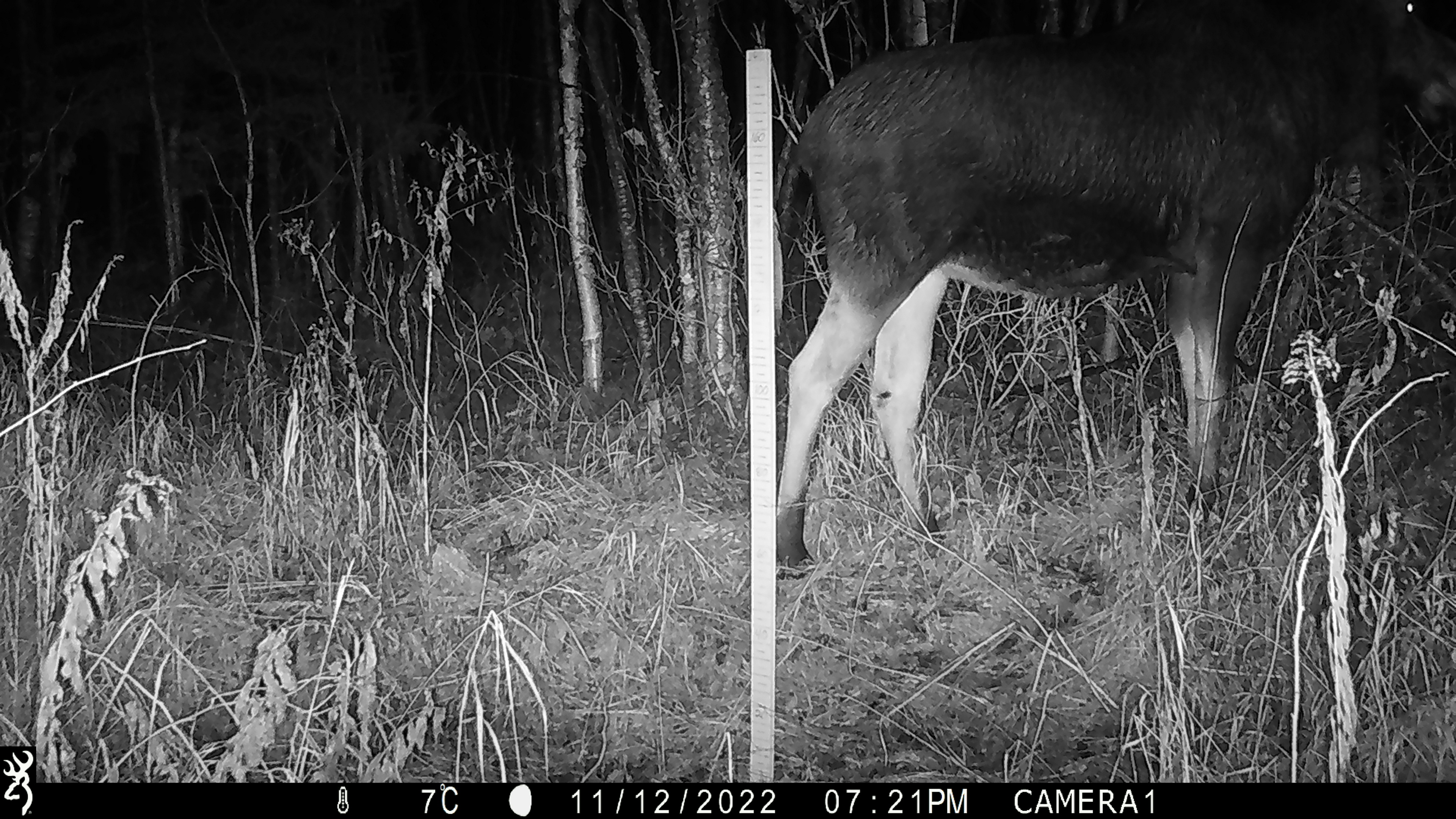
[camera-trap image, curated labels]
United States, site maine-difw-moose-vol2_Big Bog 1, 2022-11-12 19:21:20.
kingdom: Animalia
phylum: Chordata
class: Mammalia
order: Artiodactyla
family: Cervidae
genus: Alces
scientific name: Alces alces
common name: moose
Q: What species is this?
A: Moose (Alces alces).